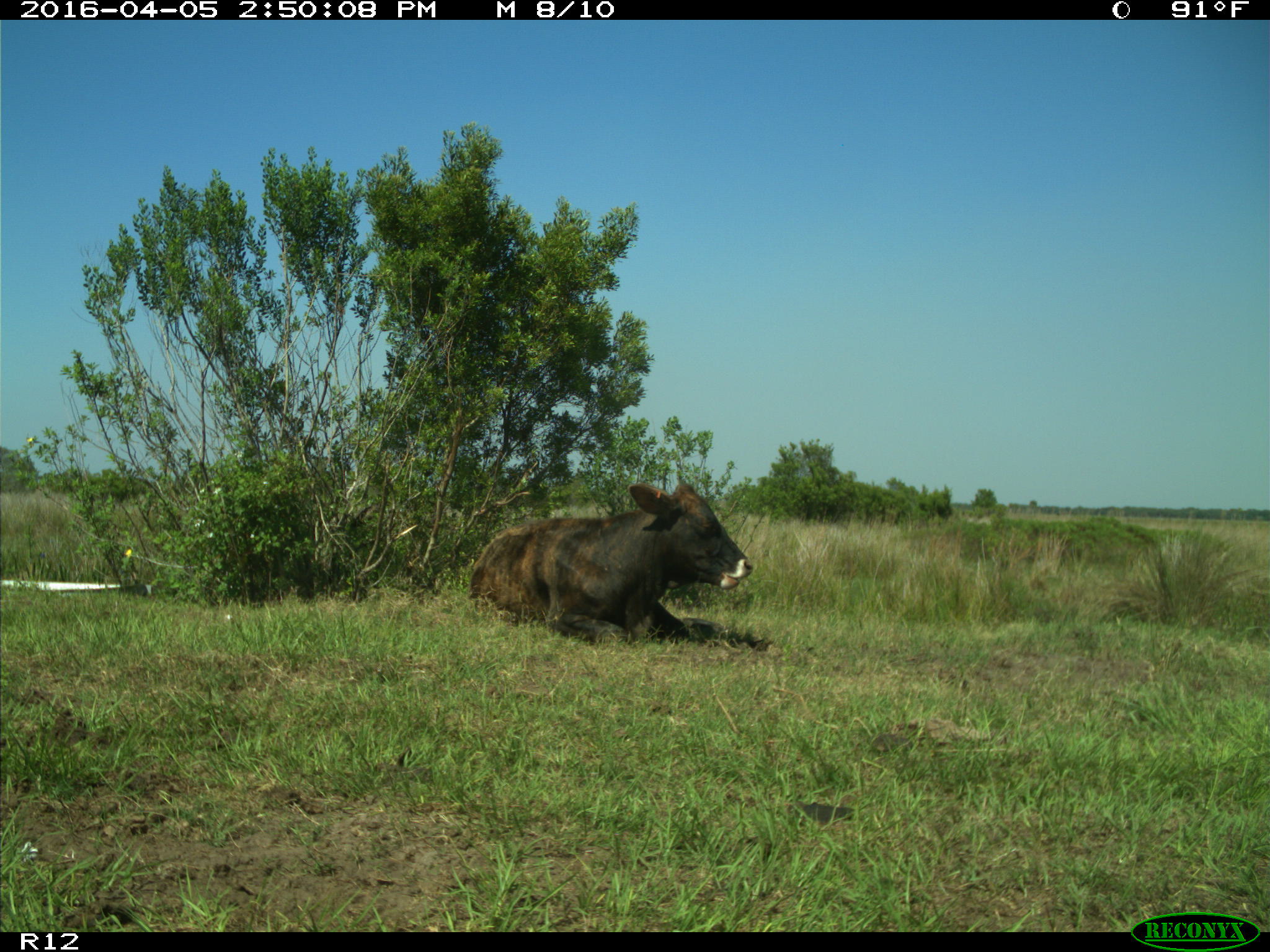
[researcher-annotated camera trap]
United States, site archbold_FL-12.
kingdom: Animalia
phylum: Chordata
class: Mammalia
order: Artiodactyla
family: Bovidae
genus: Bos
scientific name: Bos taurus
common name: domestic cow